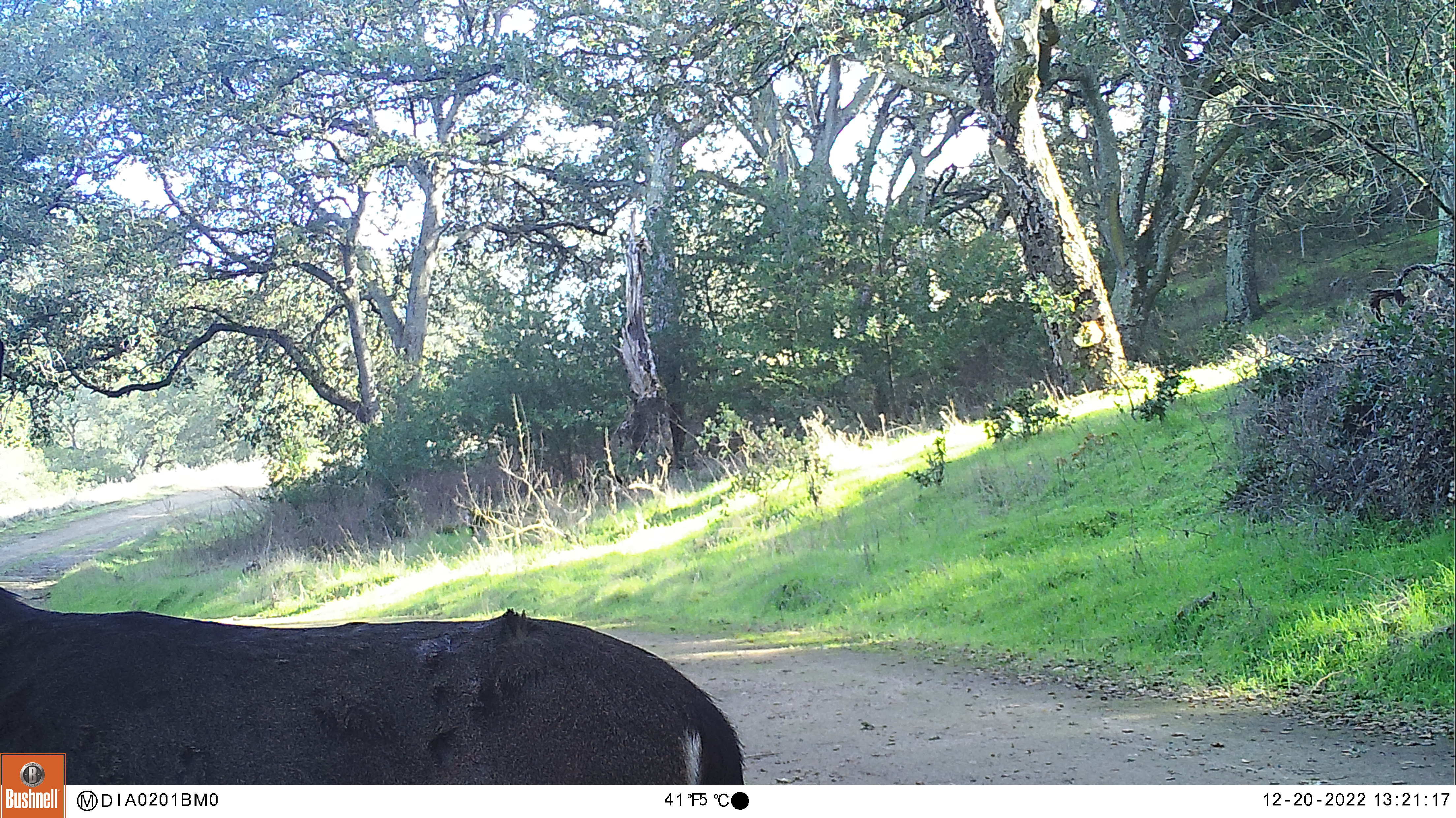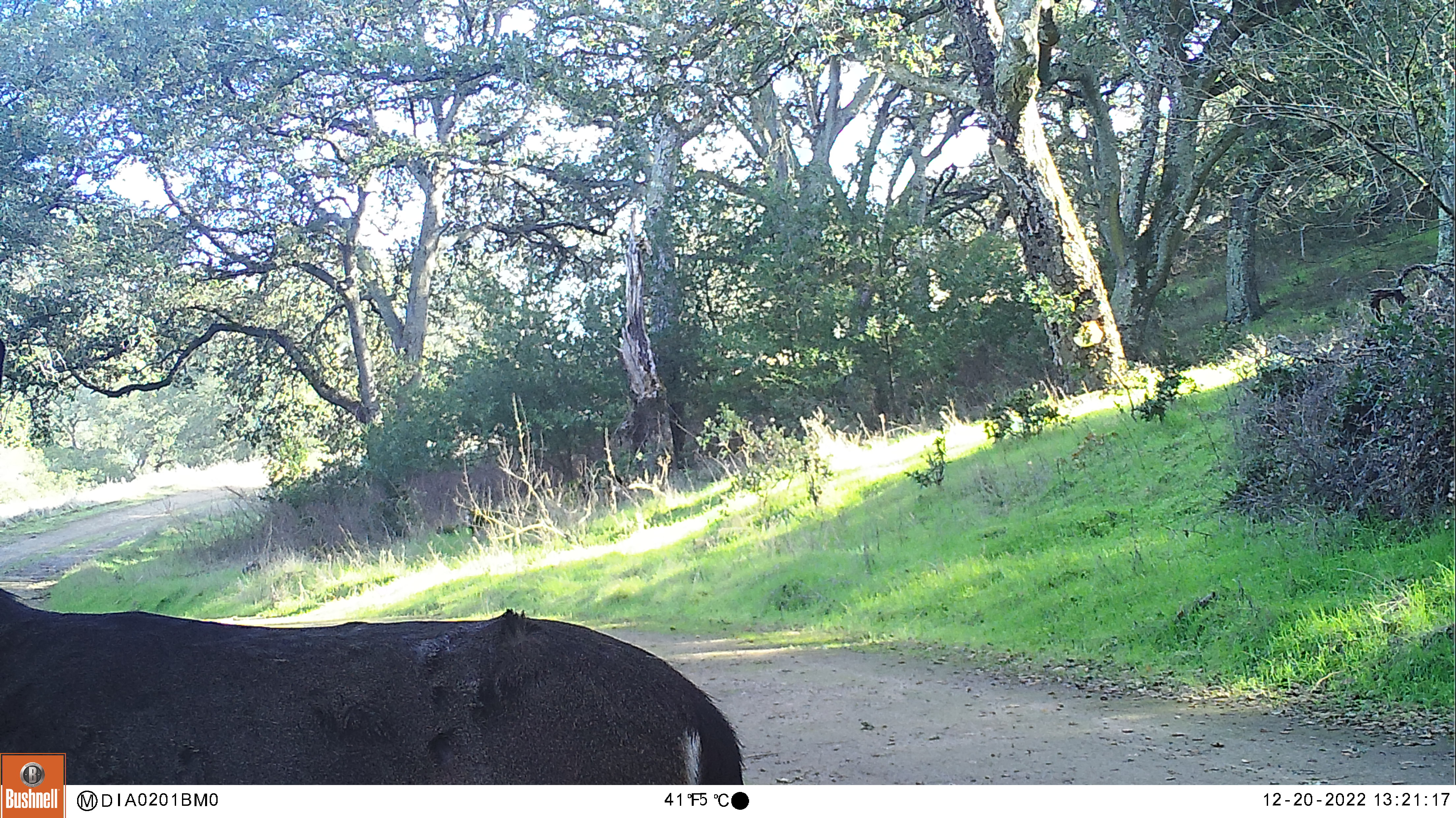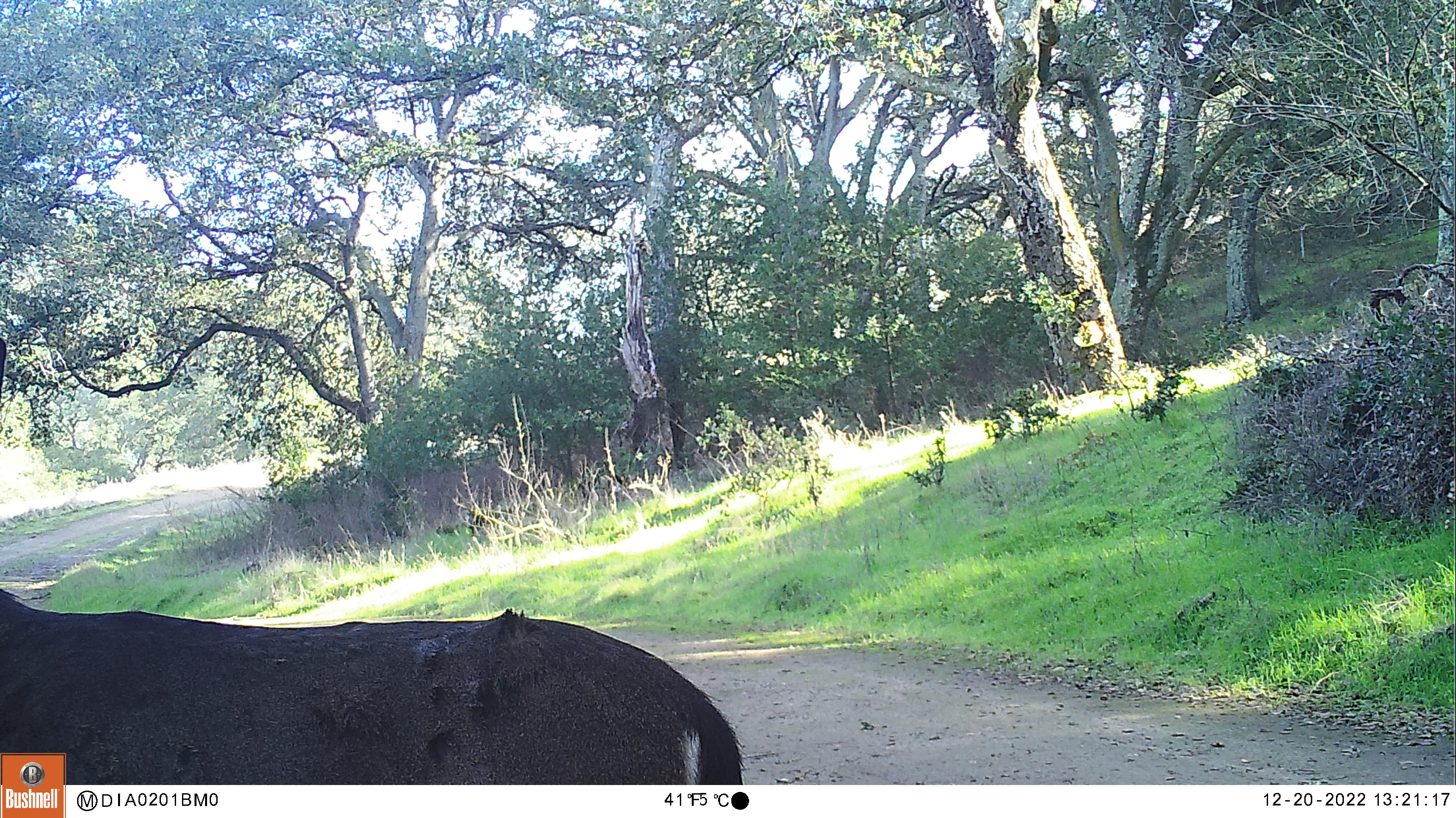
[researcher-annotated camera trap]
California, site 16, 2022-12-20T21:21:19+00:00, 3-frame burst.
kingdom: Animalia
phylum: Chordata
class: Mammalia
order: Artiodactyla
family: Cervidae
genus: Odocoileus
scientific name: Odocoileus hemionus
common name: mule deer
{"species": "mule deer (Odocoileus hemionus)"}